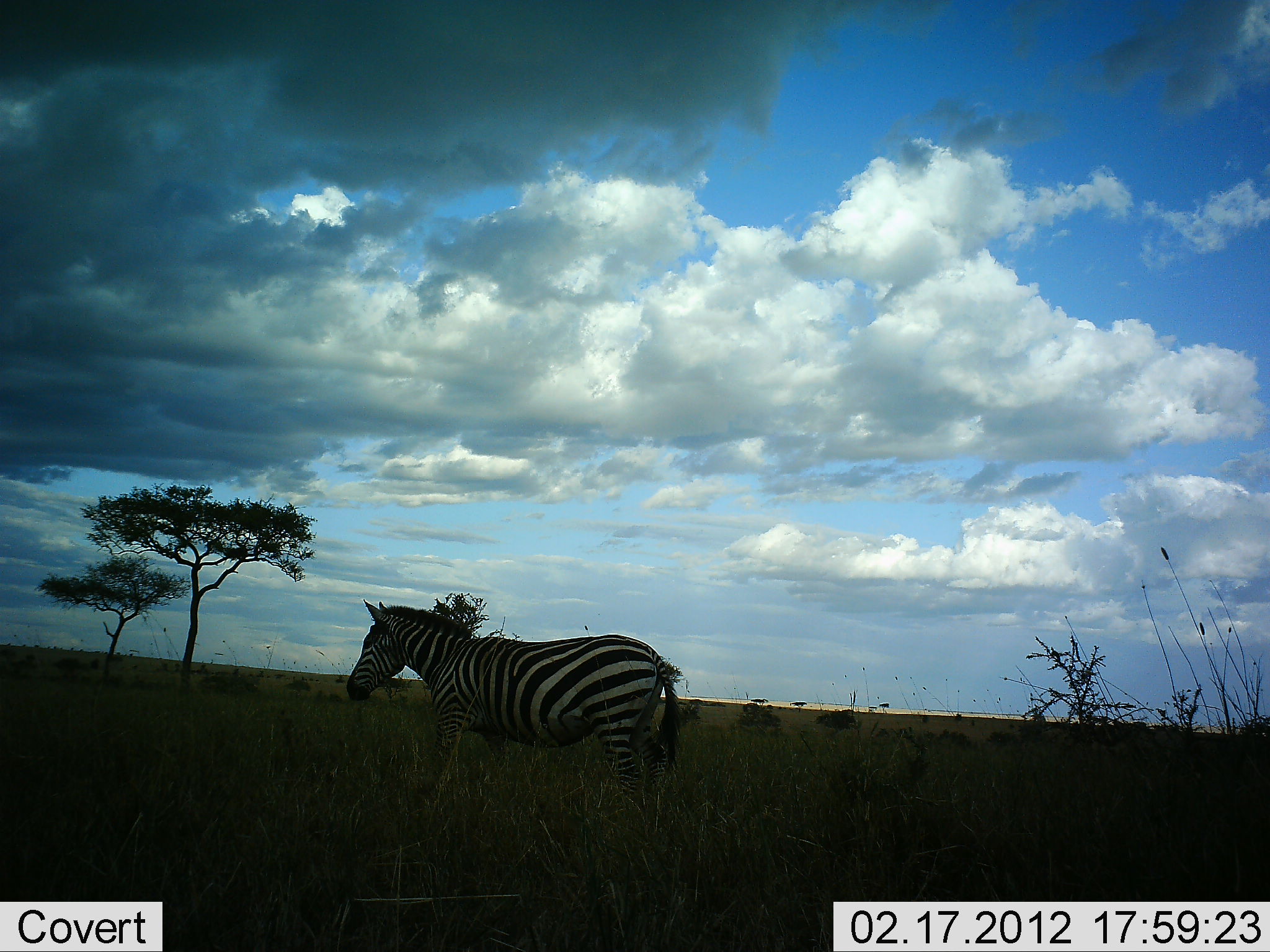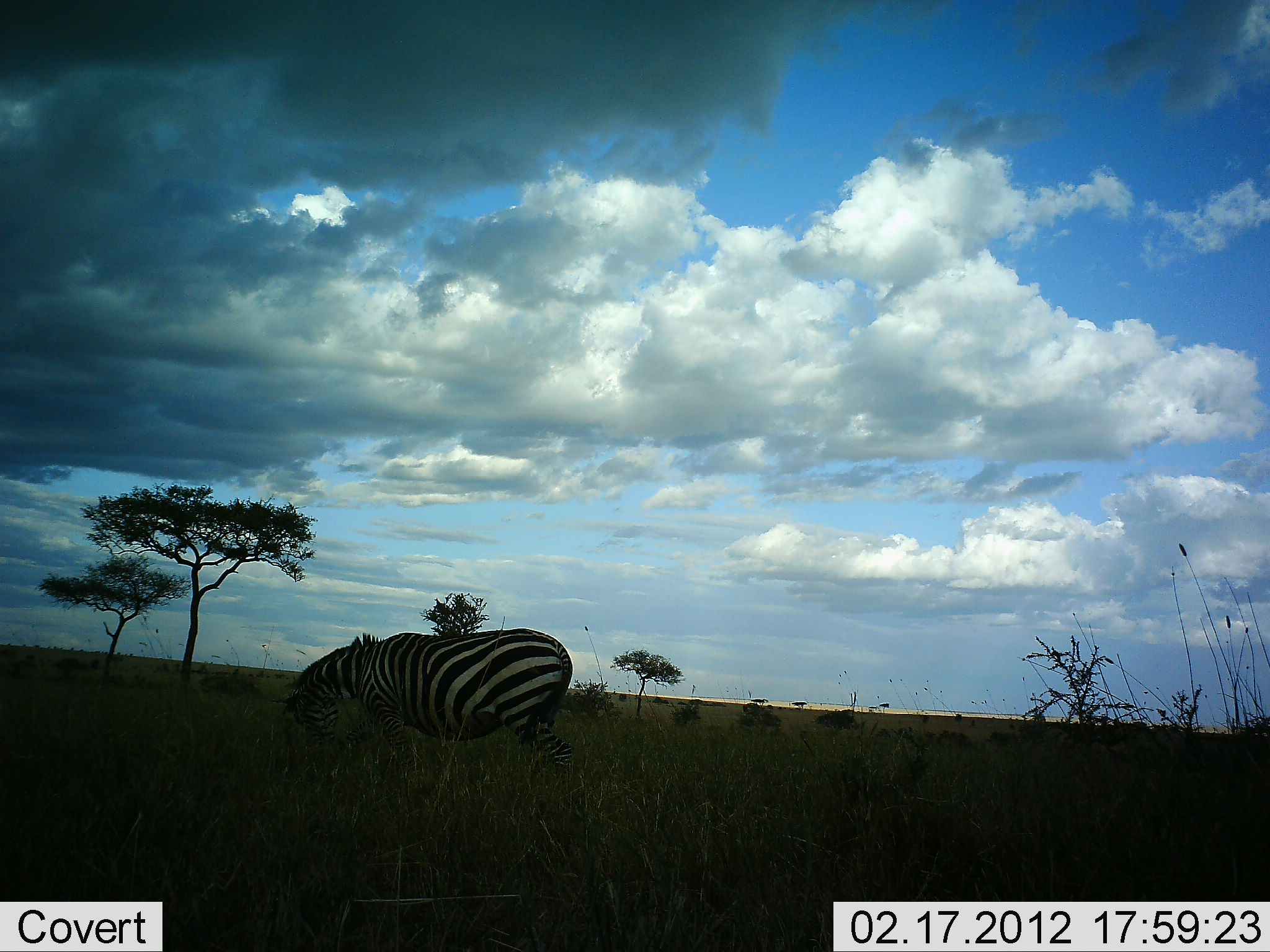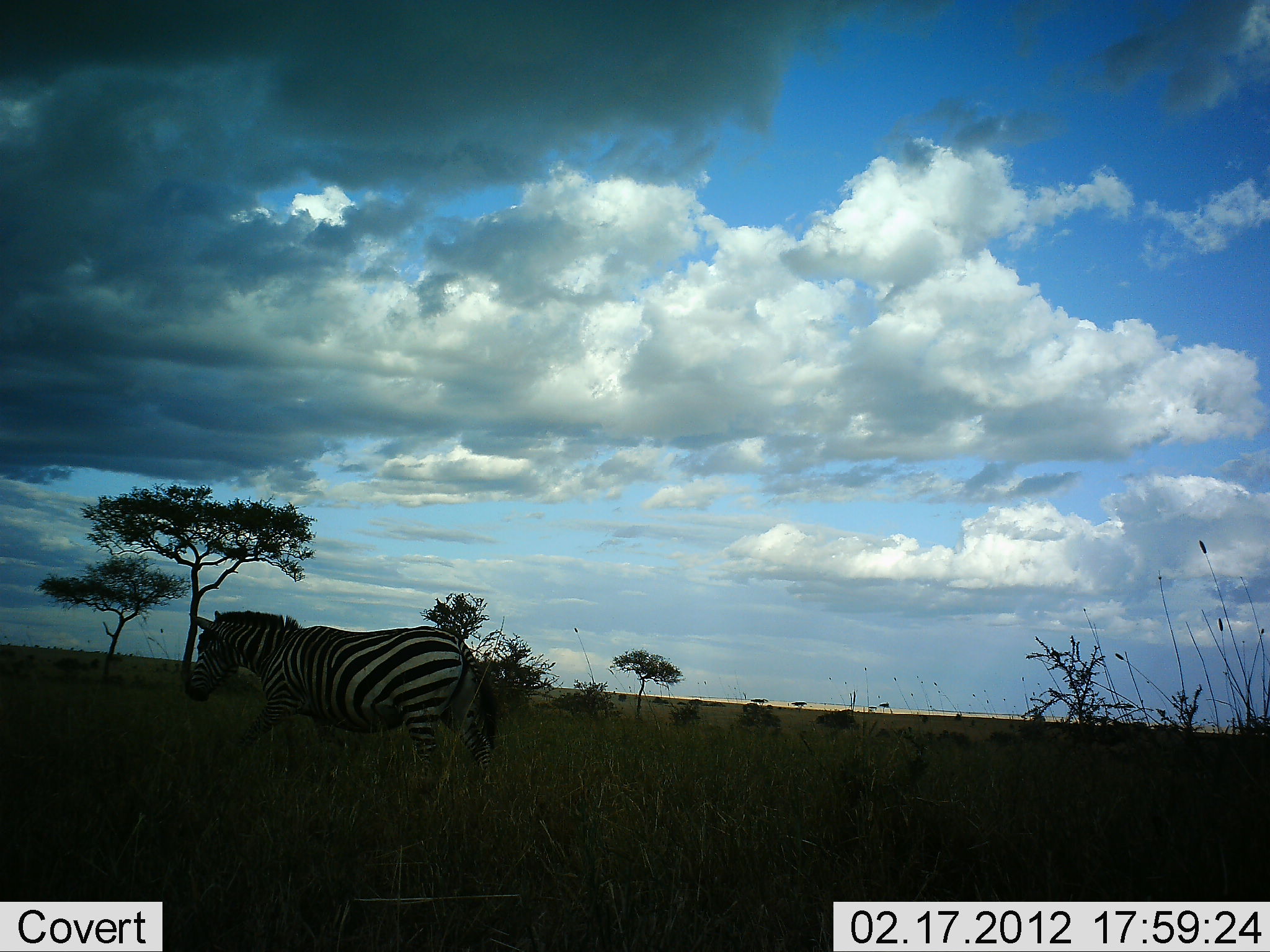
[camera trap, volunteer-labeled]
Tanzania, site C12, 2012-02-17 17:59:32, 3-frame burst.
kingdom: Animalia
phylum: Chordata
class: Mammalia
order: Perissodactyla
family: Equidae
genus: Equus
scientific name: Equus quagga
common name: plains zebra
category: zebra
Zebra (plains zebra) (Equus quagga), count 1. Behavior (volunteer vote fractions): standing 27%, resting 0%, moving 73%, interacting 0%. Young present (vote fraction): 0%. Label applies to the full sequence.